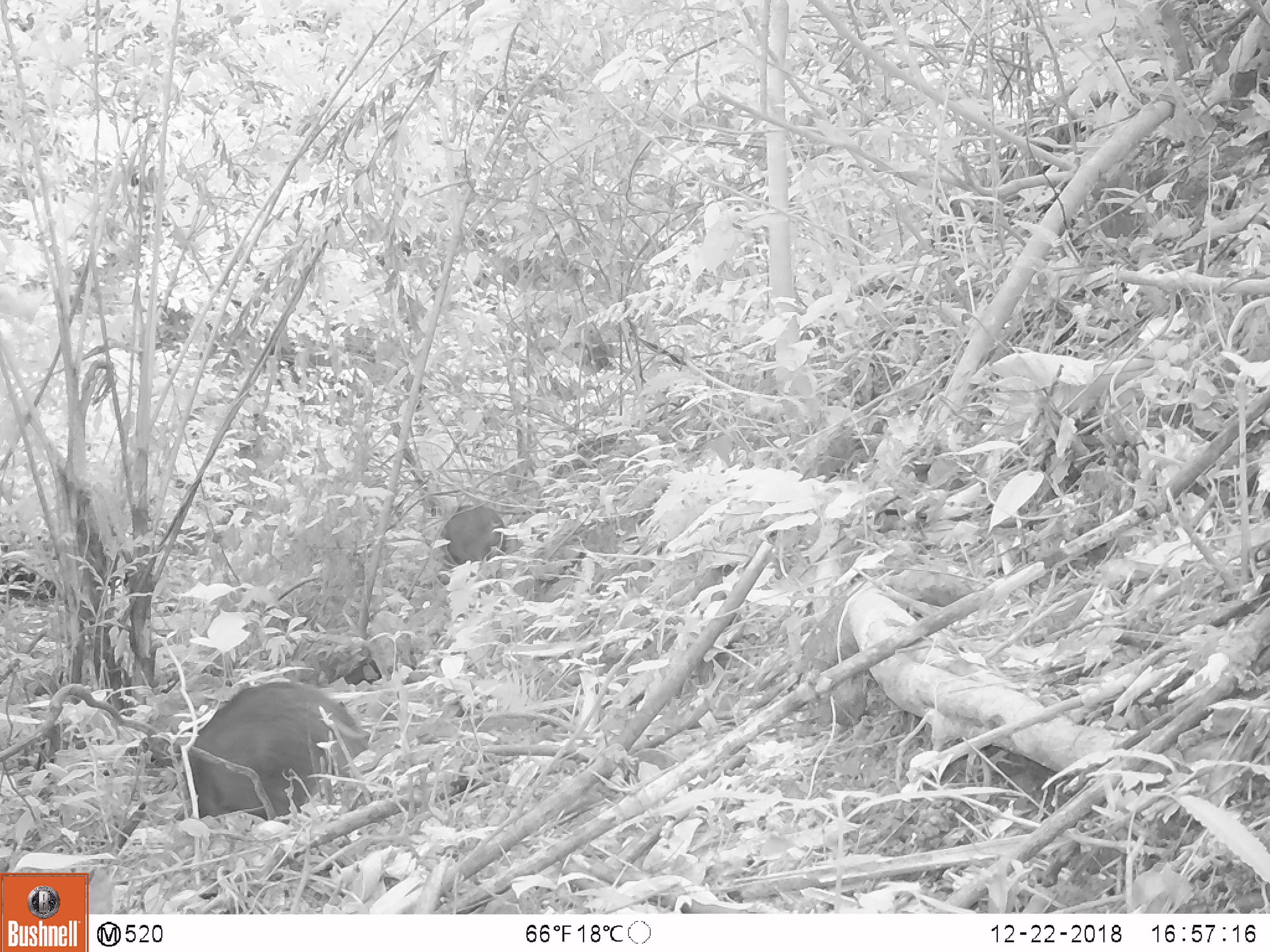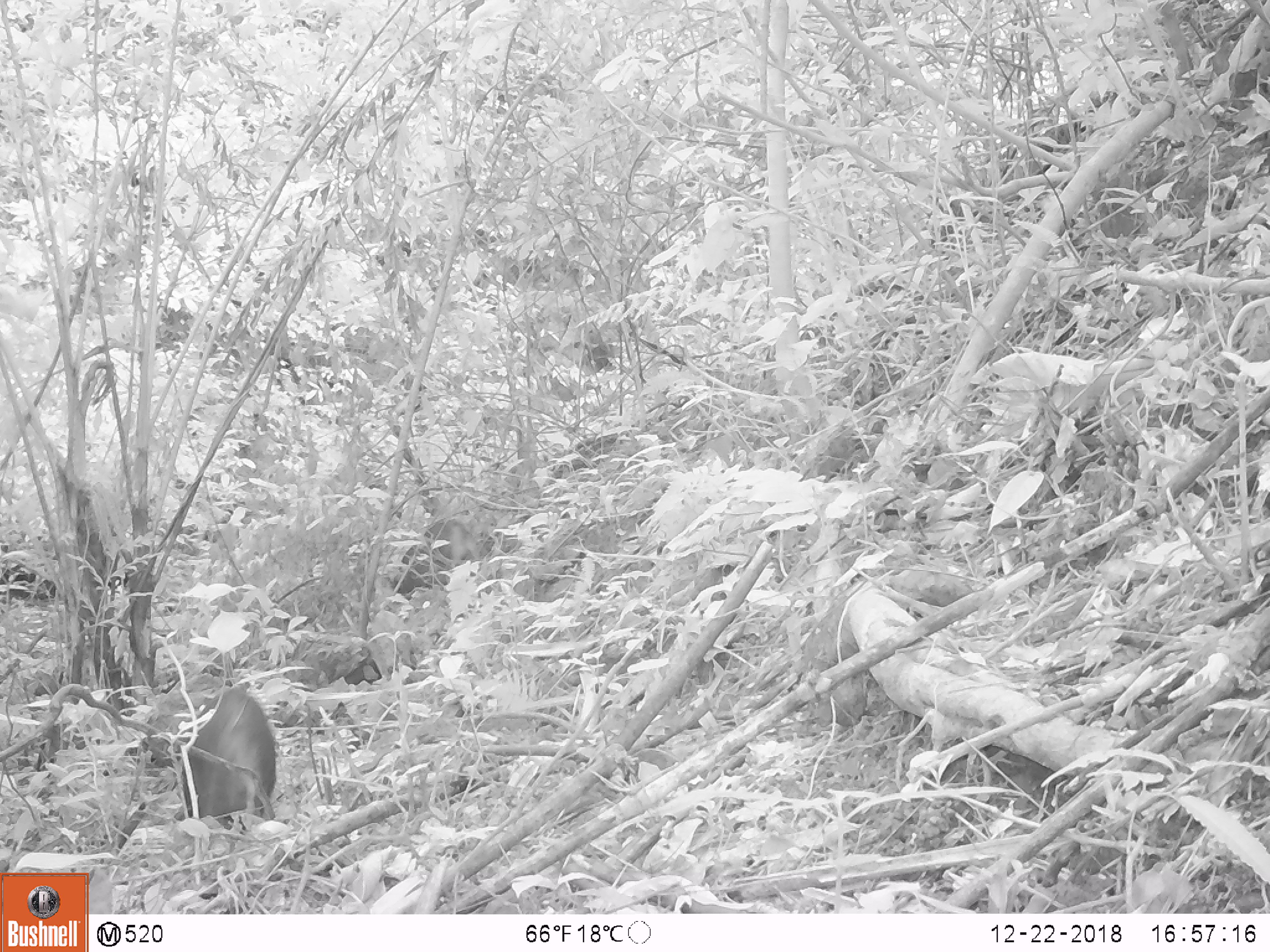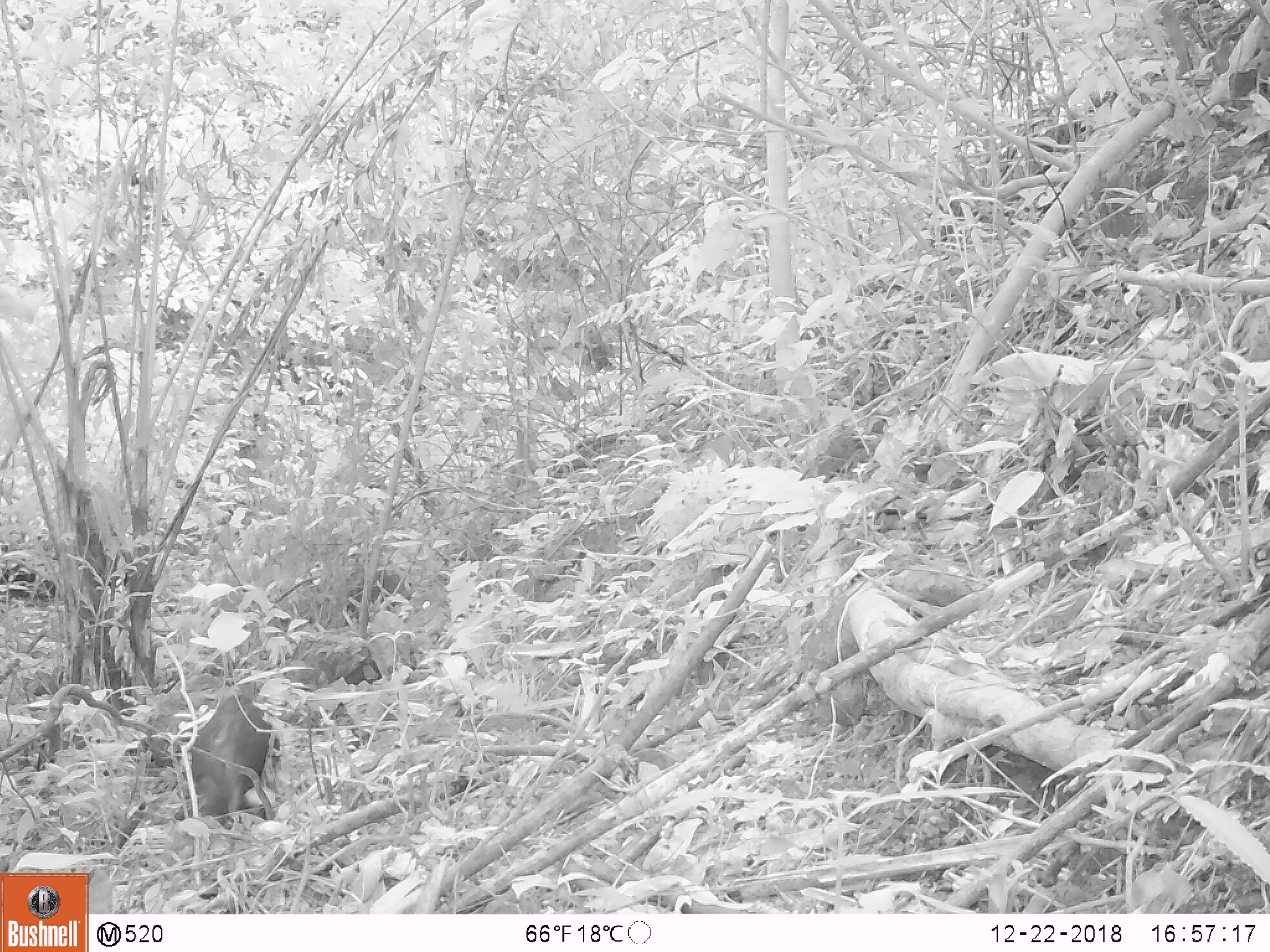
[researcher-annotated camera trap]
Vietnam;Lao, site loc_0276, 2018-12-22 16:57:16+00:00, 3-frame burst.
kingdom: Animalia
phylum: Chordata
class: Mammalia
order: Artiodactyla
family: Suidae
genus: Sus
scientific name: Sus scrofa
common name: eurasian wild pig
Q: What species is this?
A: Eurasian wild pig (Sus scrofa).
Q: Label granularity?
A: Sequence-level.